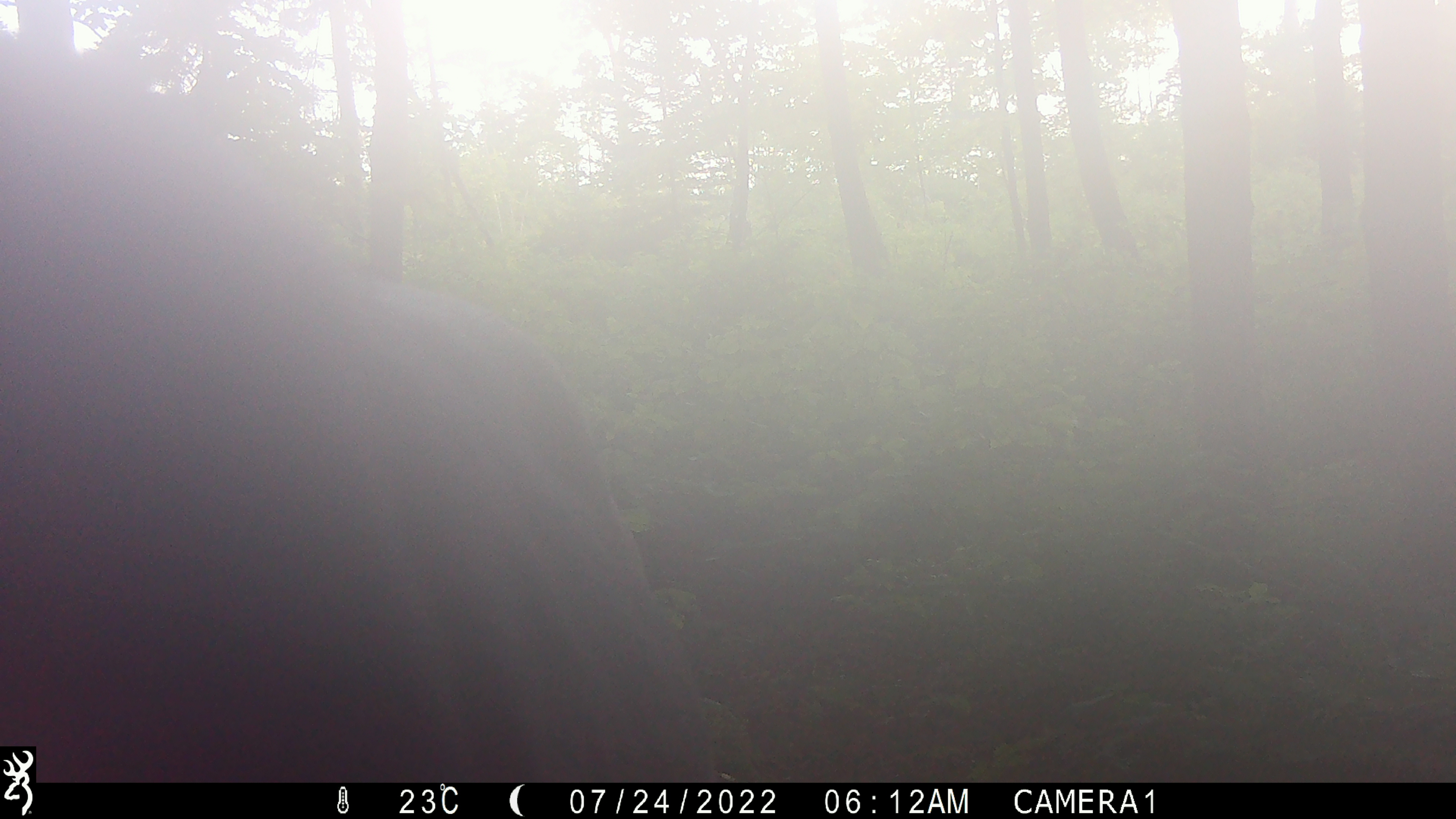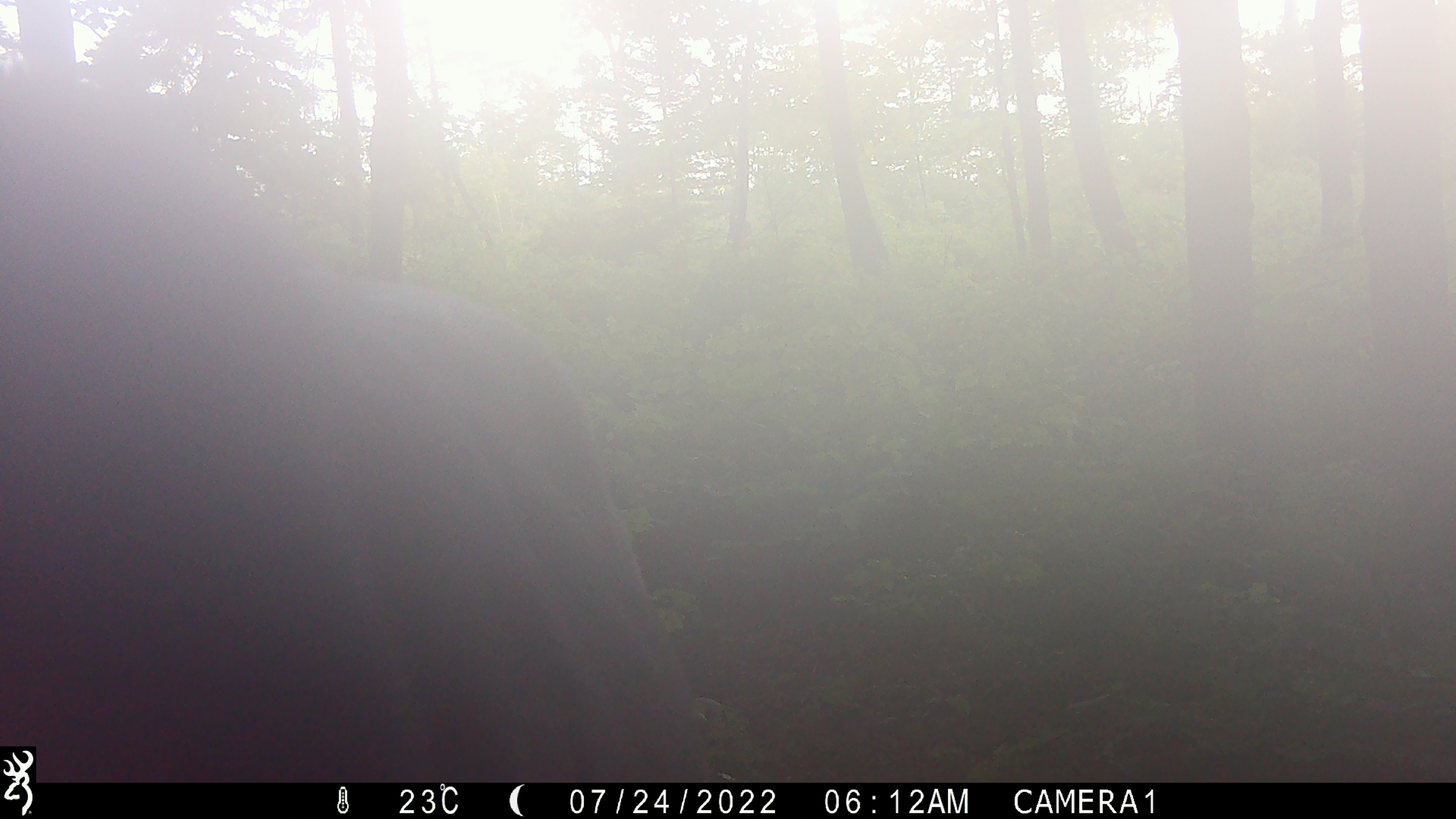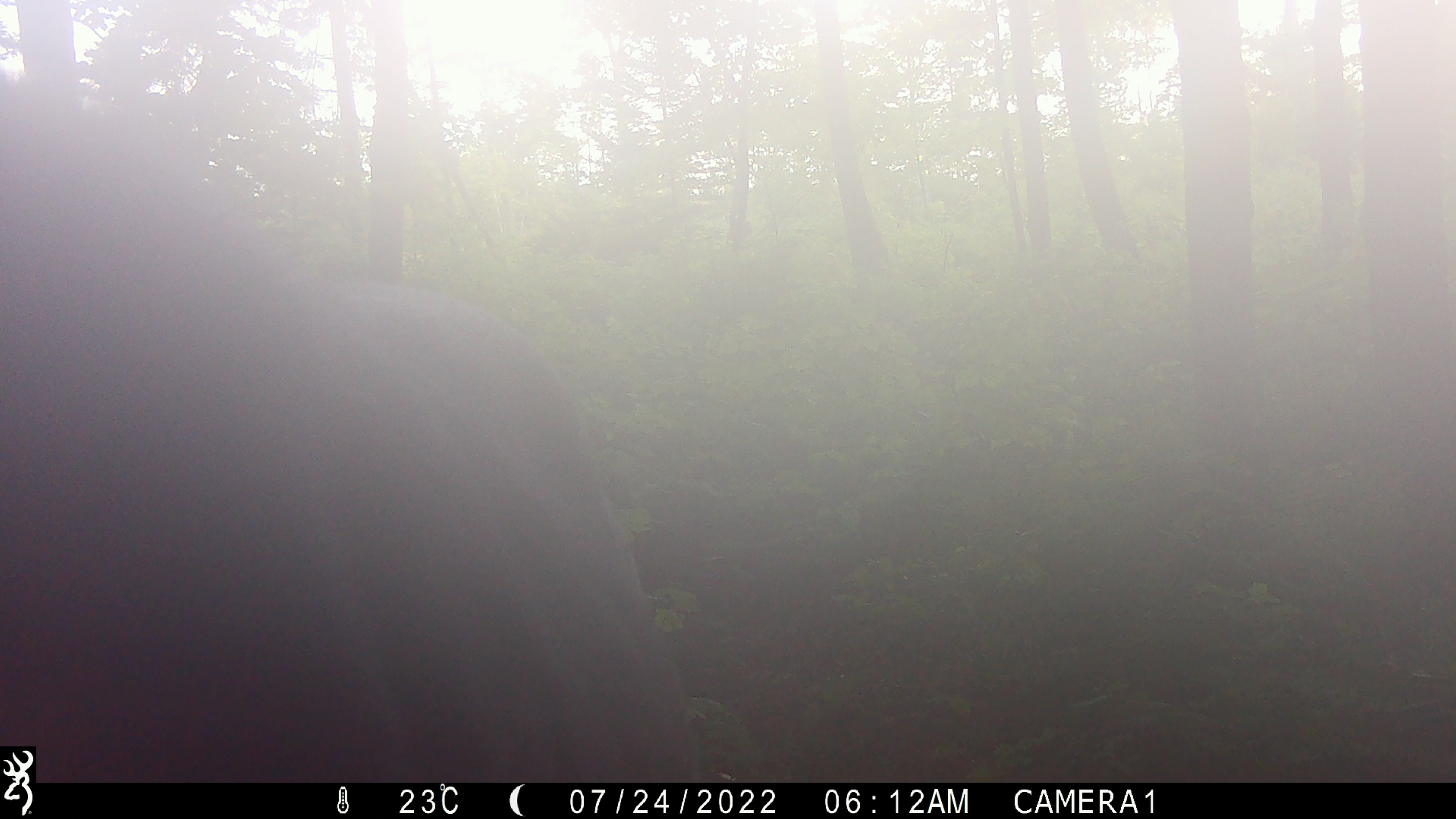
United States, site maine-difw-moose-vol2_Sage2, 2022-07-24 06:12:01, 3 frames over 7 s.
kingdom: Animalia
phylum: Chordata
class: Mammalia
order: Artiodactyla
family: Cervidae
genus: Alces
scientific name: Alces alces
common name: moose